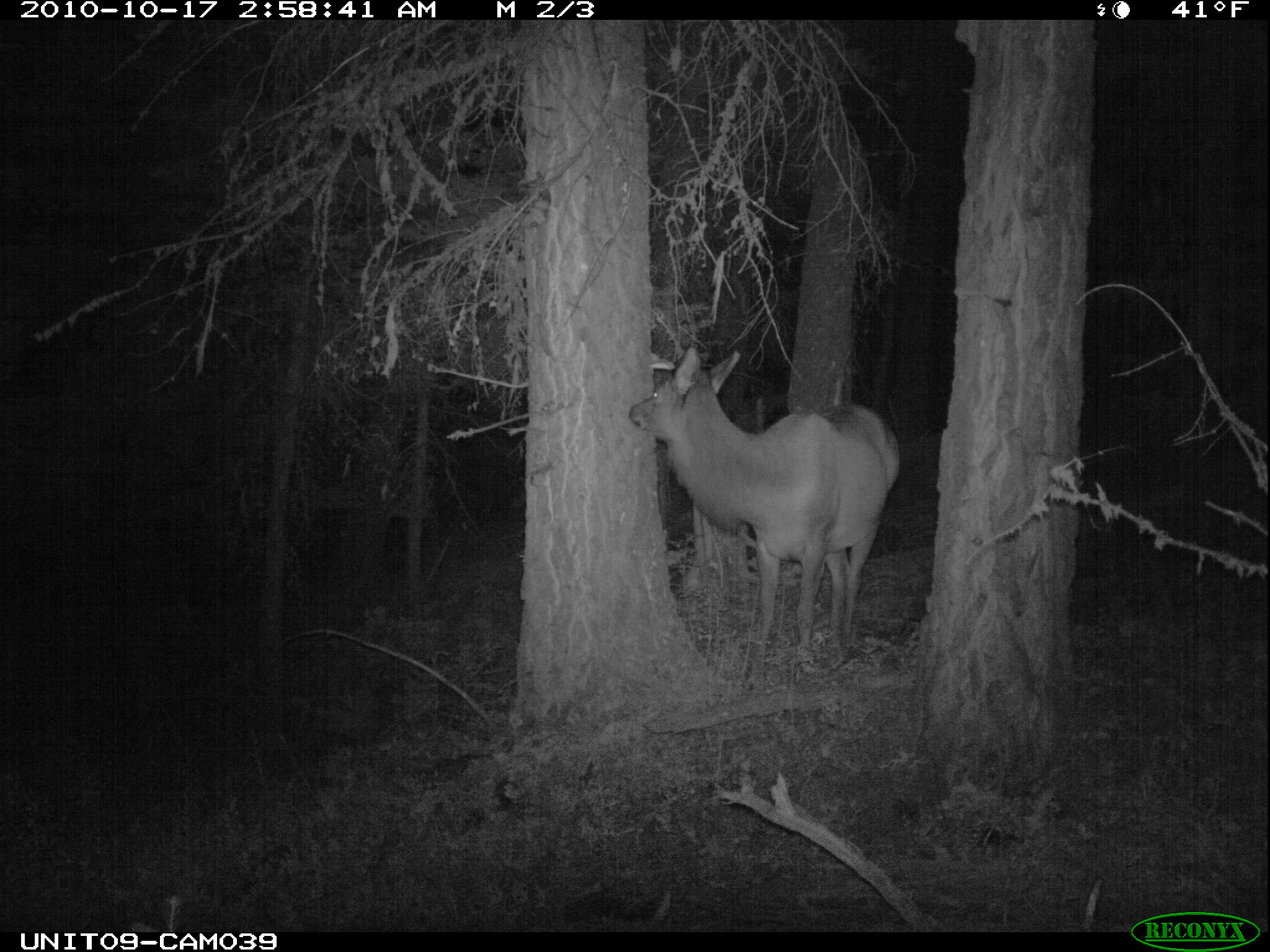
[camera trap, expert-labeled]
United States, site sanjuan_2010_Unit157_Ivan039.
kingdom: Animalia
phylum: Chordata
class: Mammalia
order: Artiodactyla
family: Cervidae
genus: Cervus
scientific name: Cervus elaphus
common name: red deer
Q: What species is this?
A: Cervus elaphus (red deer).